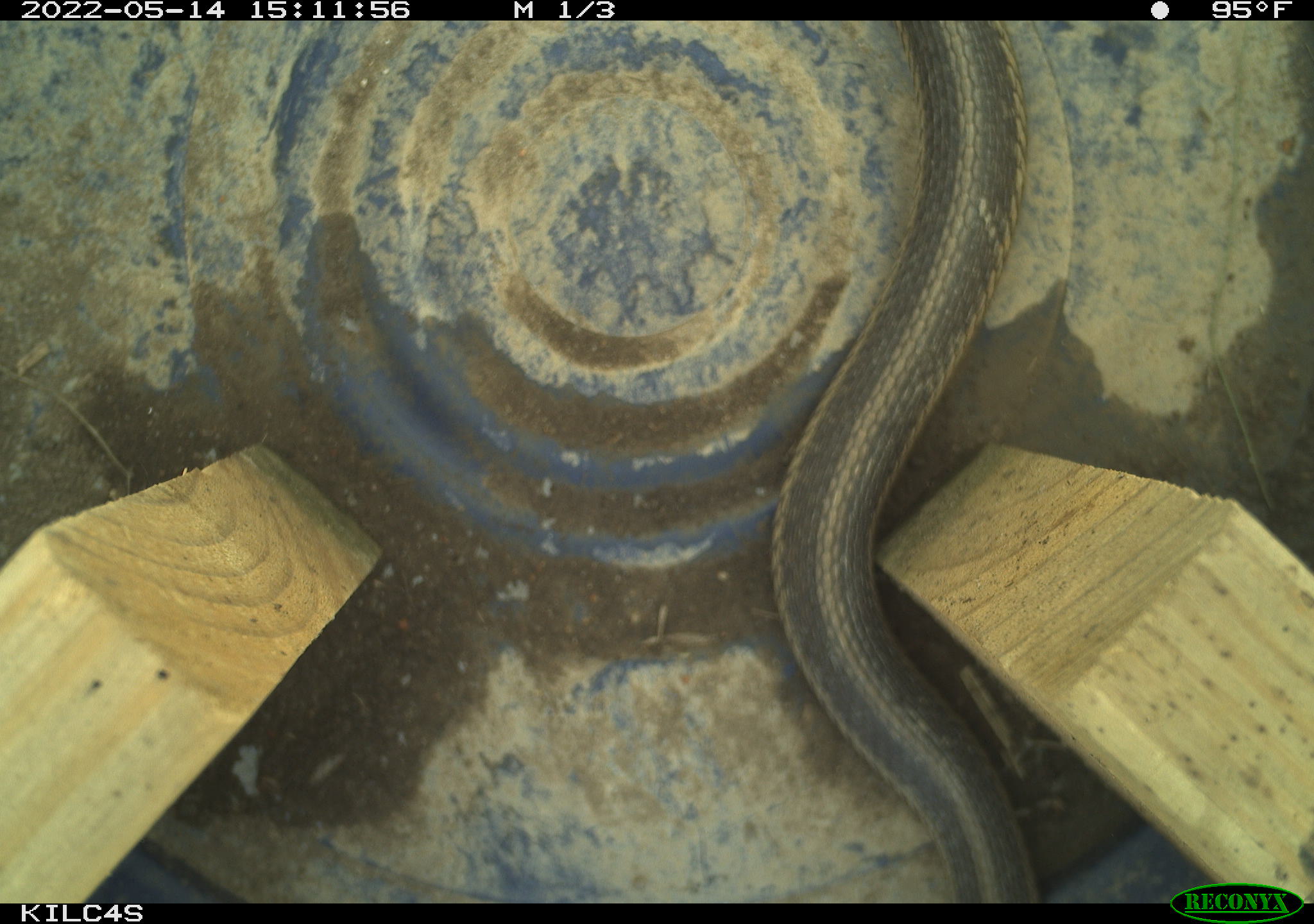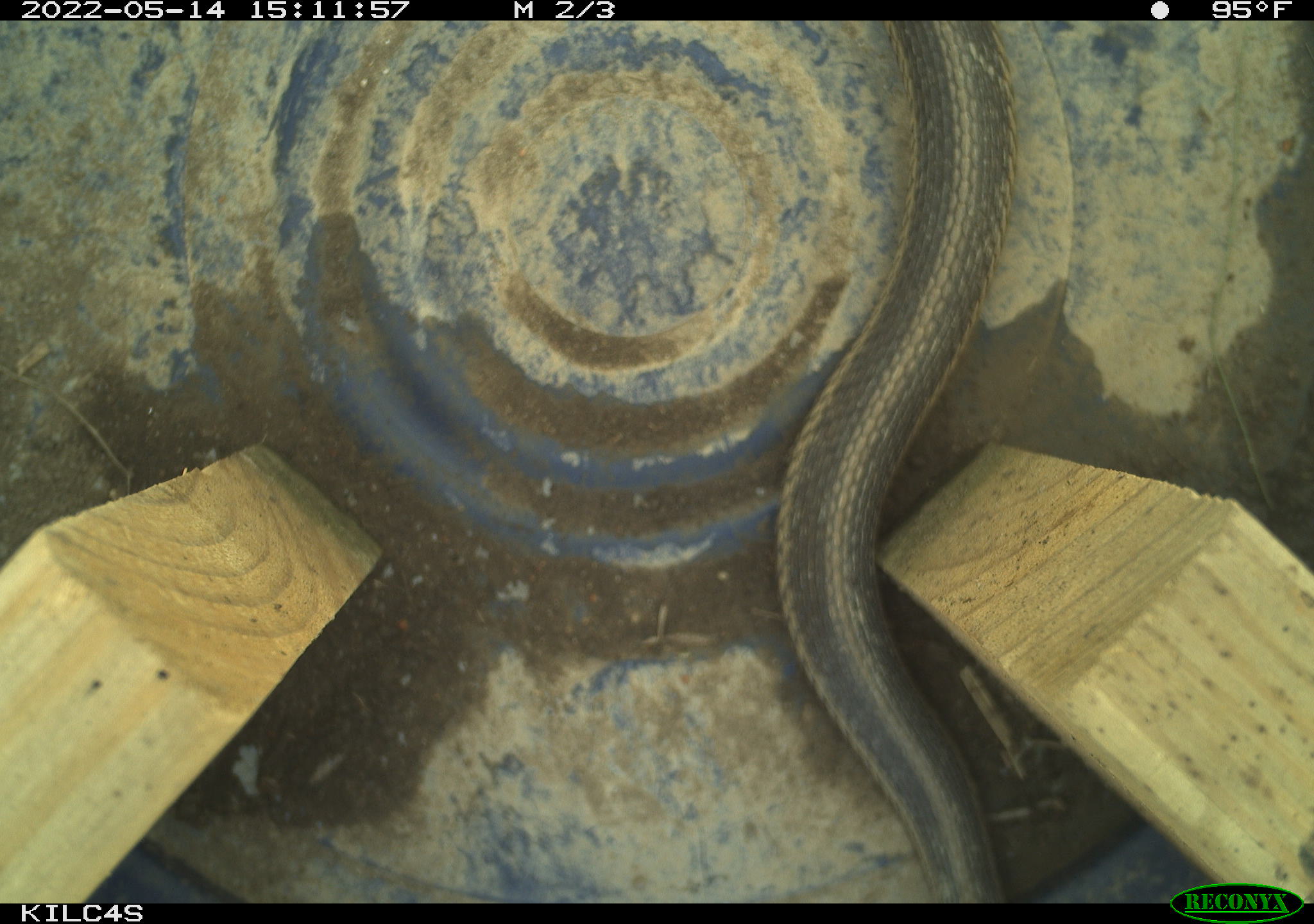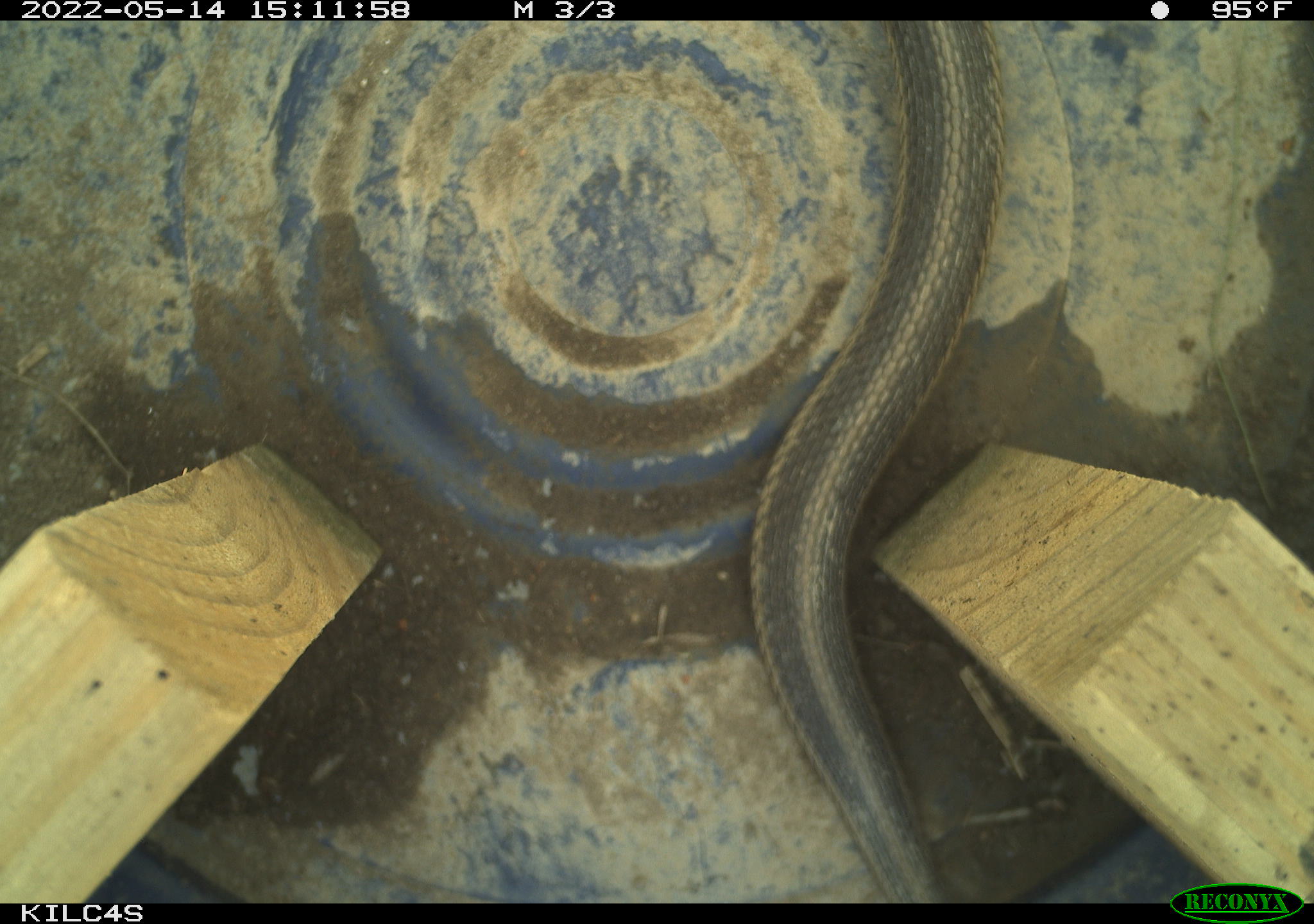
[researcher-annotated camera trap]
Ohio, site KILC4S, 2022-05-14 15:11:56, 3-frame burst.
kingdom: Animalia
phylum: Chordata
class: Reptilia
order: Squamata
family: Colubridae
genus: Thamnophis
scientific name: Thamnophis sirtalis sirtalis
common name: eastern gartersnake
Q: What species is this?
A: Eastern gartersnake (Thamnophis sirtalis sirtalis).